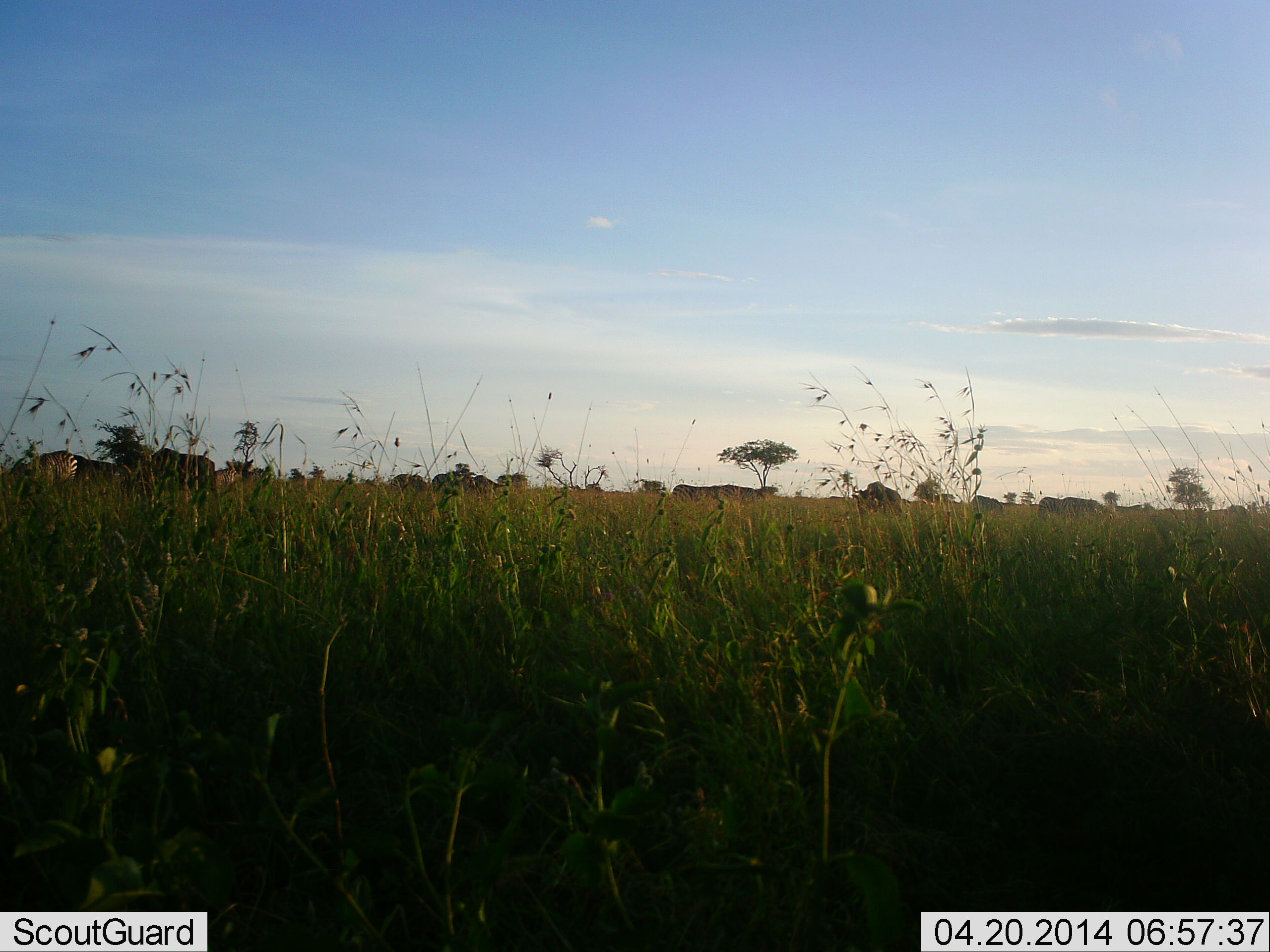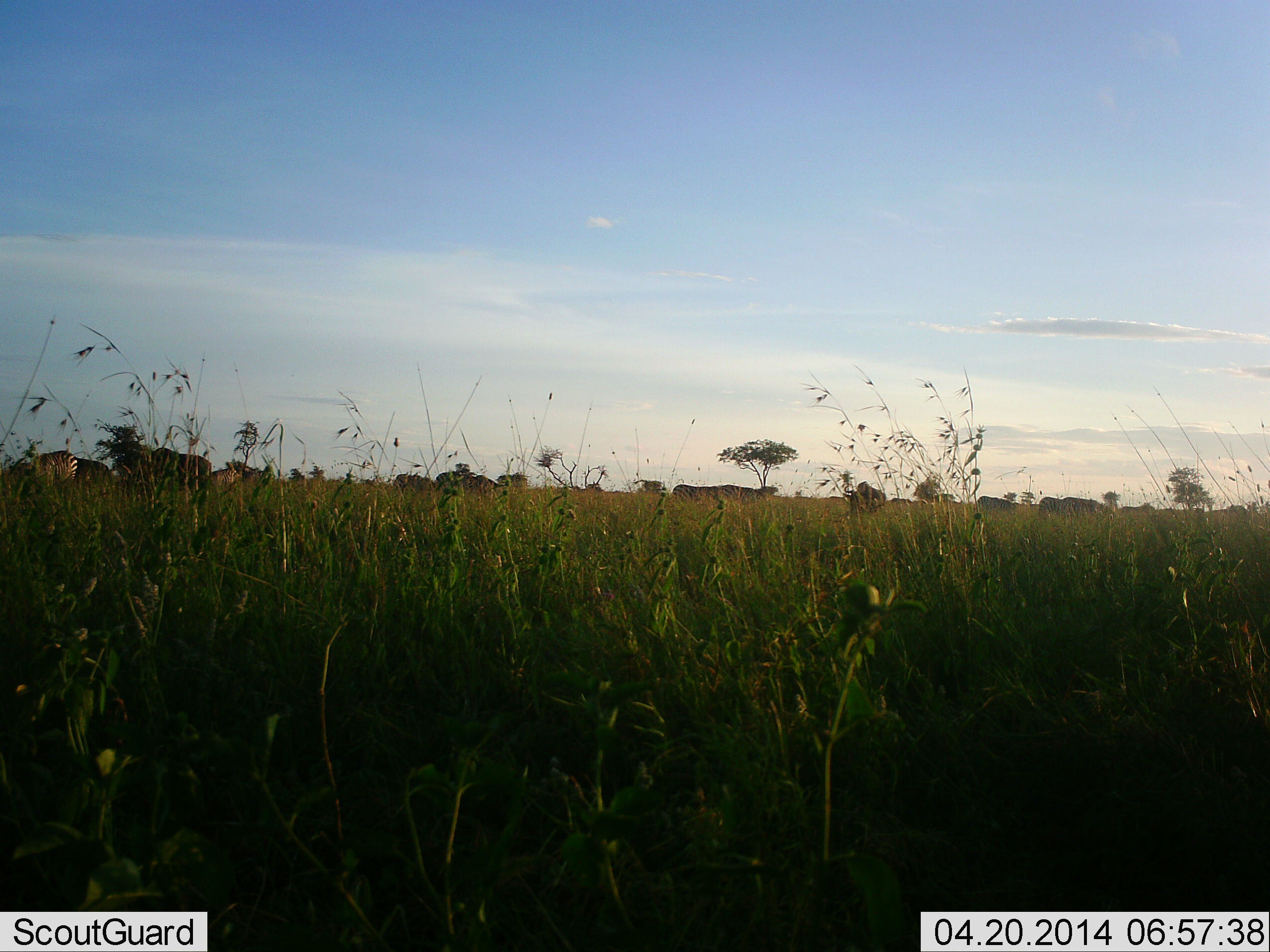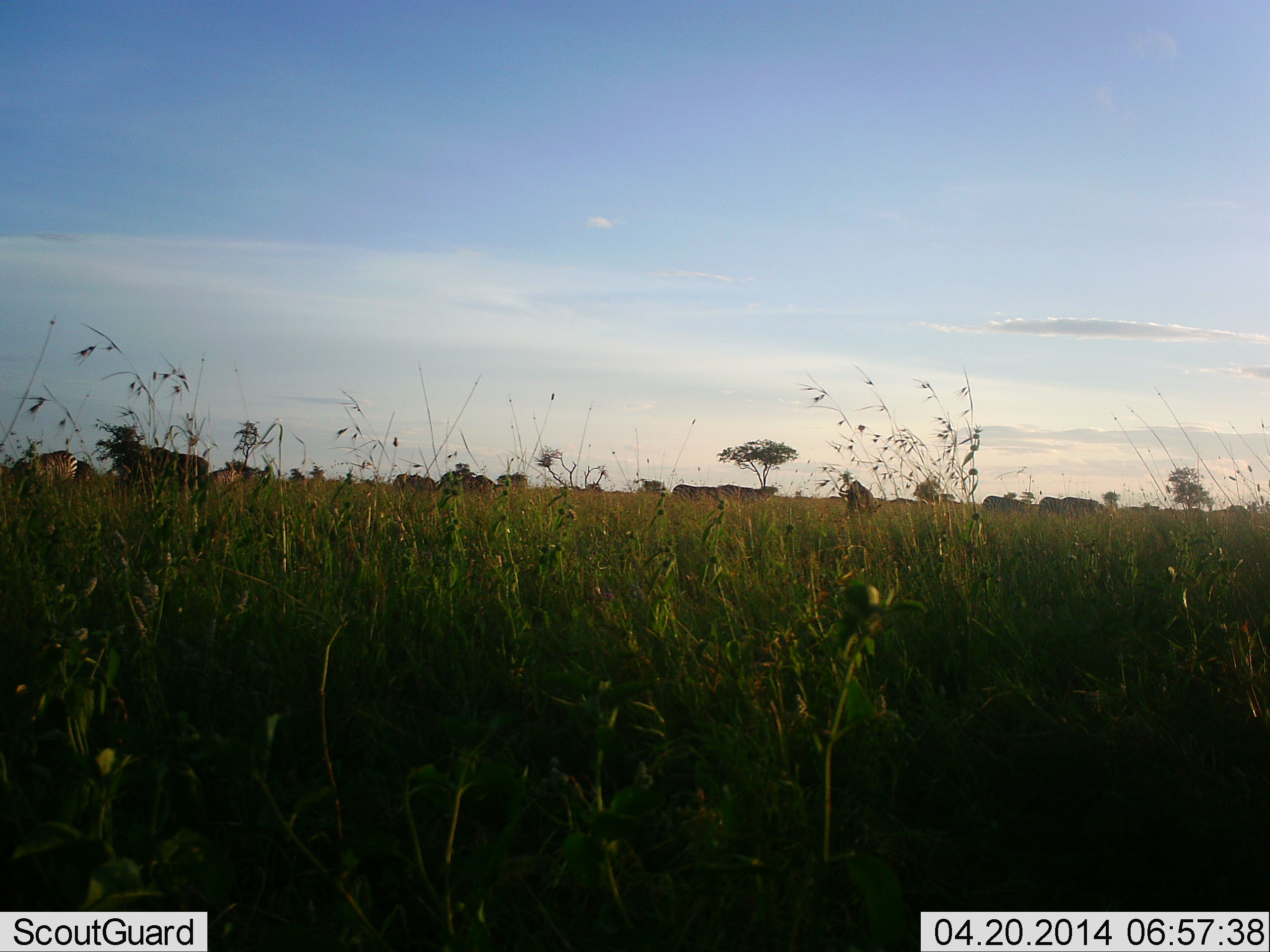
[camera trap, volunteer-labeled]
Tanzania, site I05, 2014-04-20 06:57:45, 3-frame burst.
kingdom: Animalia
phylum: Chordata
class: Mammalia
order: Artiodactyla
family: Bovidae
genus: Connochaetes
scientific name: Connochaetes taurinus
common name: blue wildebeest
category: wildebeest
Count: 11-50.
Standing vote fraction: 60%.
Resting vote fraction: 0%.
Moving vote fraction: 53%.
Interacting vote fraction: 0%.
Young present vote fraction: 0%.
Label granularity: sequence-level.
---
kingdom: Animalia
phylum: Chordata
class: Mammalia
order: Perissodactyla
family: Equidae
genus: Equus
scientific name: Equus quagga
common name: plains zebra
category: zebra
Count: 1.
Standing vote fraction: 27%.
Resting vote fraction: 0%.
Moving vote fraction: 0%.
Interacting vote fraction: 0%.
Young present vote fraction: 0%.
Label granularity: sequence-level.